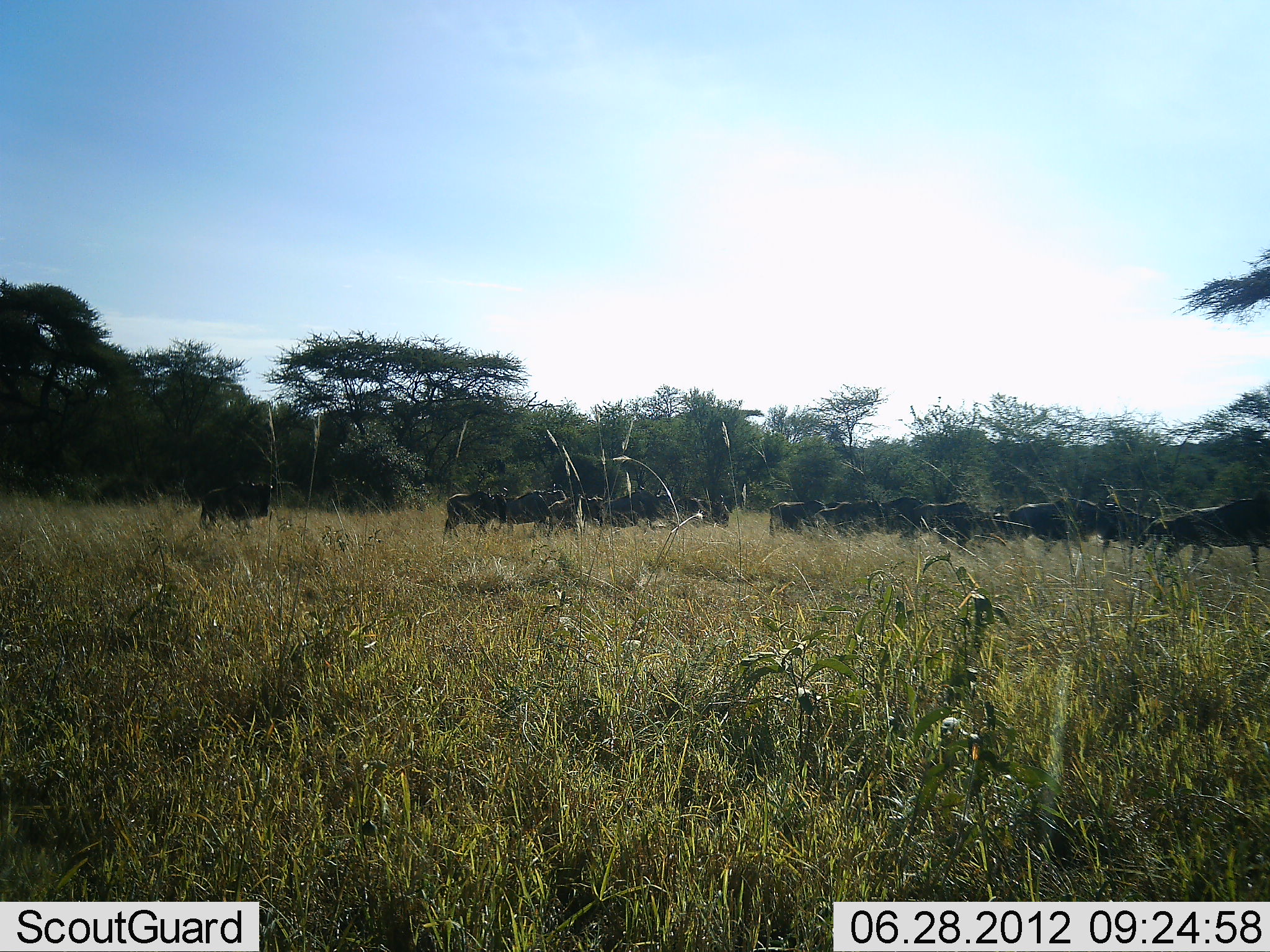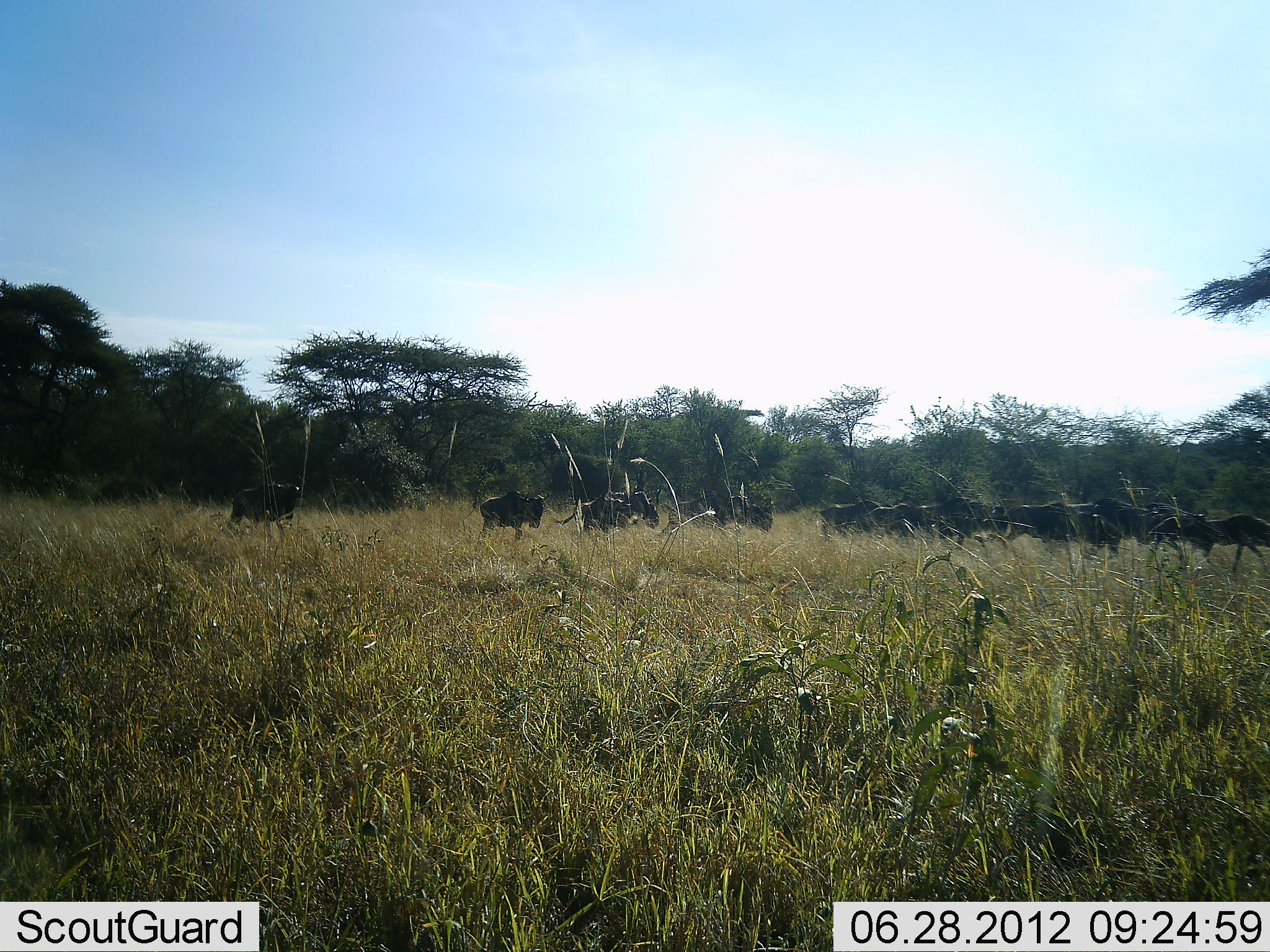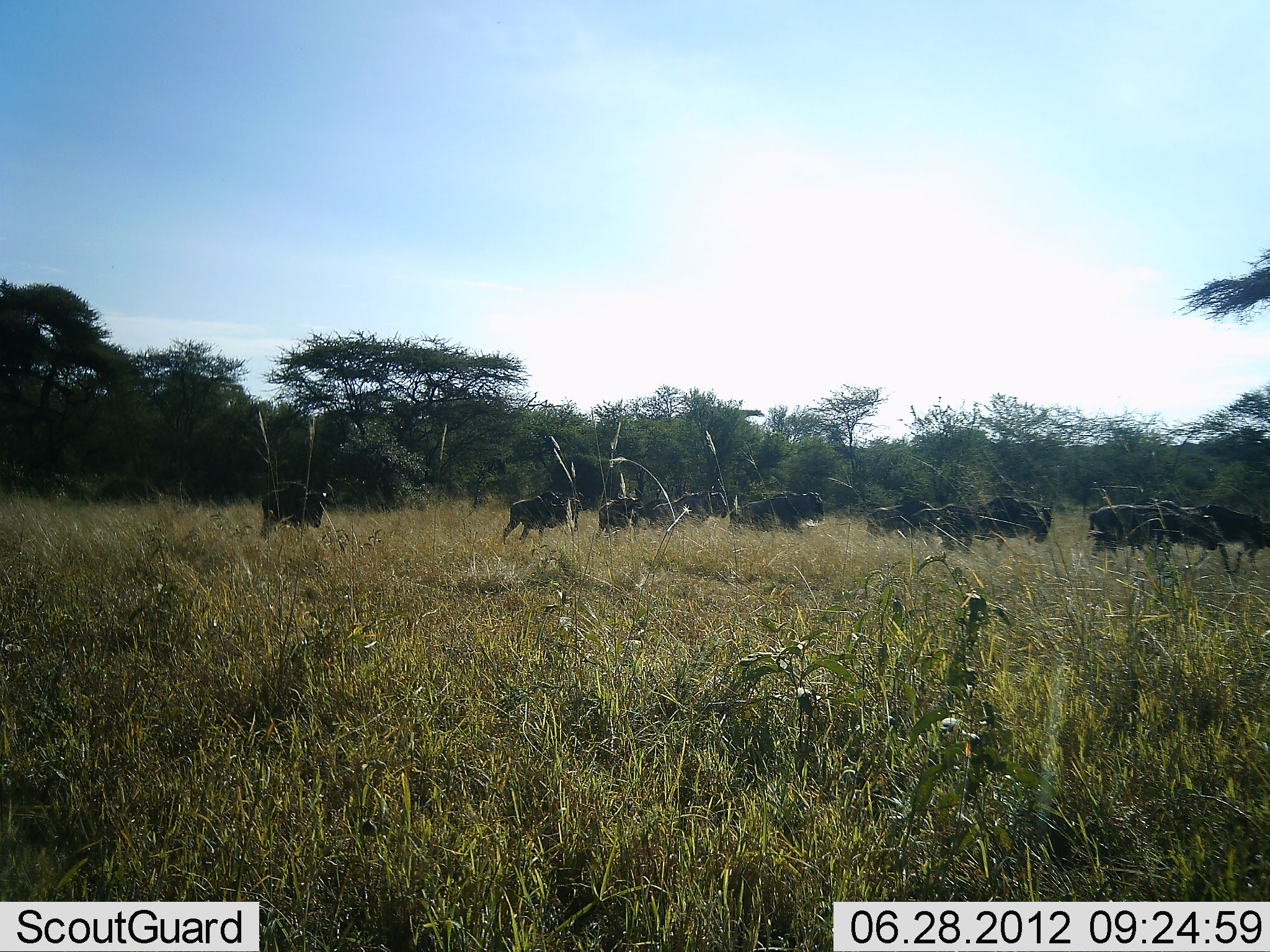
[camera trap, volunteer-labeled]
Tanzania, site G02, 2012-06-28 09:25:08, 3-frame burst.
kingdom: Animalia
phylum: Chordata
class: Mammalia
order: Artiodactyla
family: Bovidae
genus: Connochaetes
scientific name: Connochaetes taurinus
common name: blue wildebeest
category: wildebeest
Wildebeest (blue wildebeest) (Connochaetes taurinus), count 11-50. Behavior (volunteer vote fractions): standing 0%, resting 0%, moving 100%, interacting 0%. Young present (vote fraction): 0%. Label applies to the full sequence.